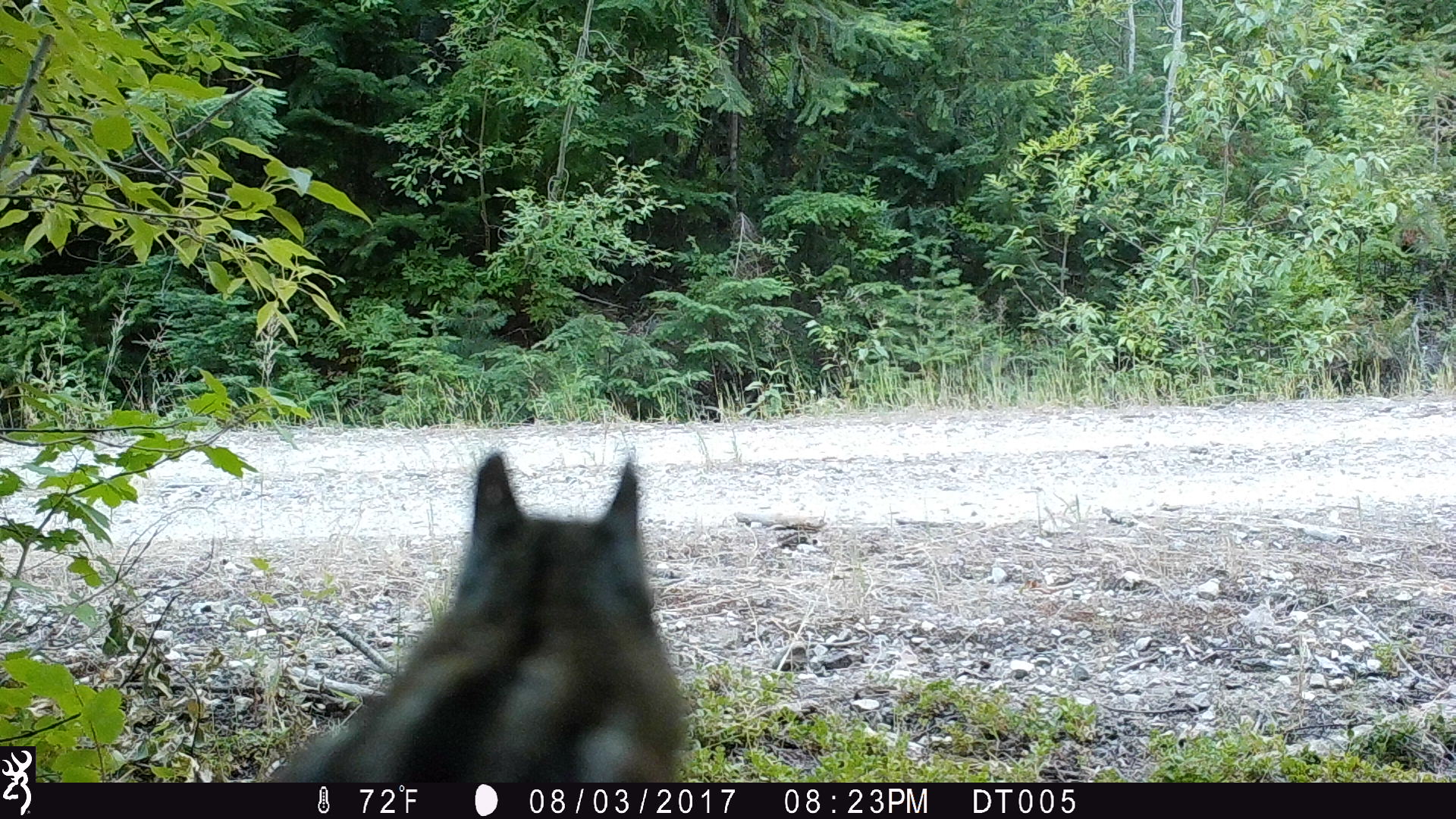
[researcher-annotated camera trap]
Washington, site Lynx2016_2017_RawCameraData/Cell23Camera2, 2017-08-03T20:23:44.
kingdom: Animalia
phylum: Chordata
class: Mammalia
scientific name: Mammalia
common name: small mammal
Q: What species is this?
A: Small mammal (Mammalia).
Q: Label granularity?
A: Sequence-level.